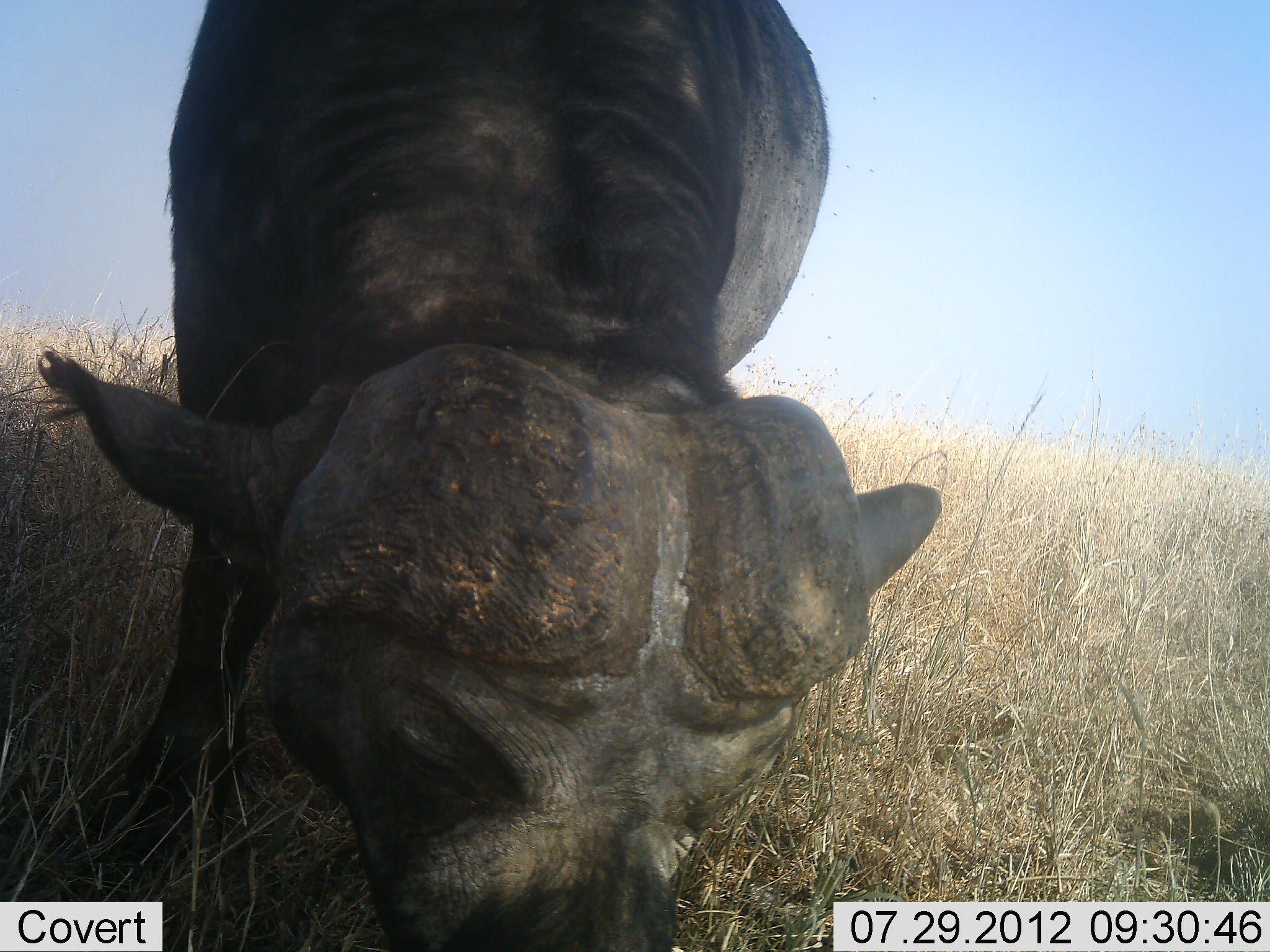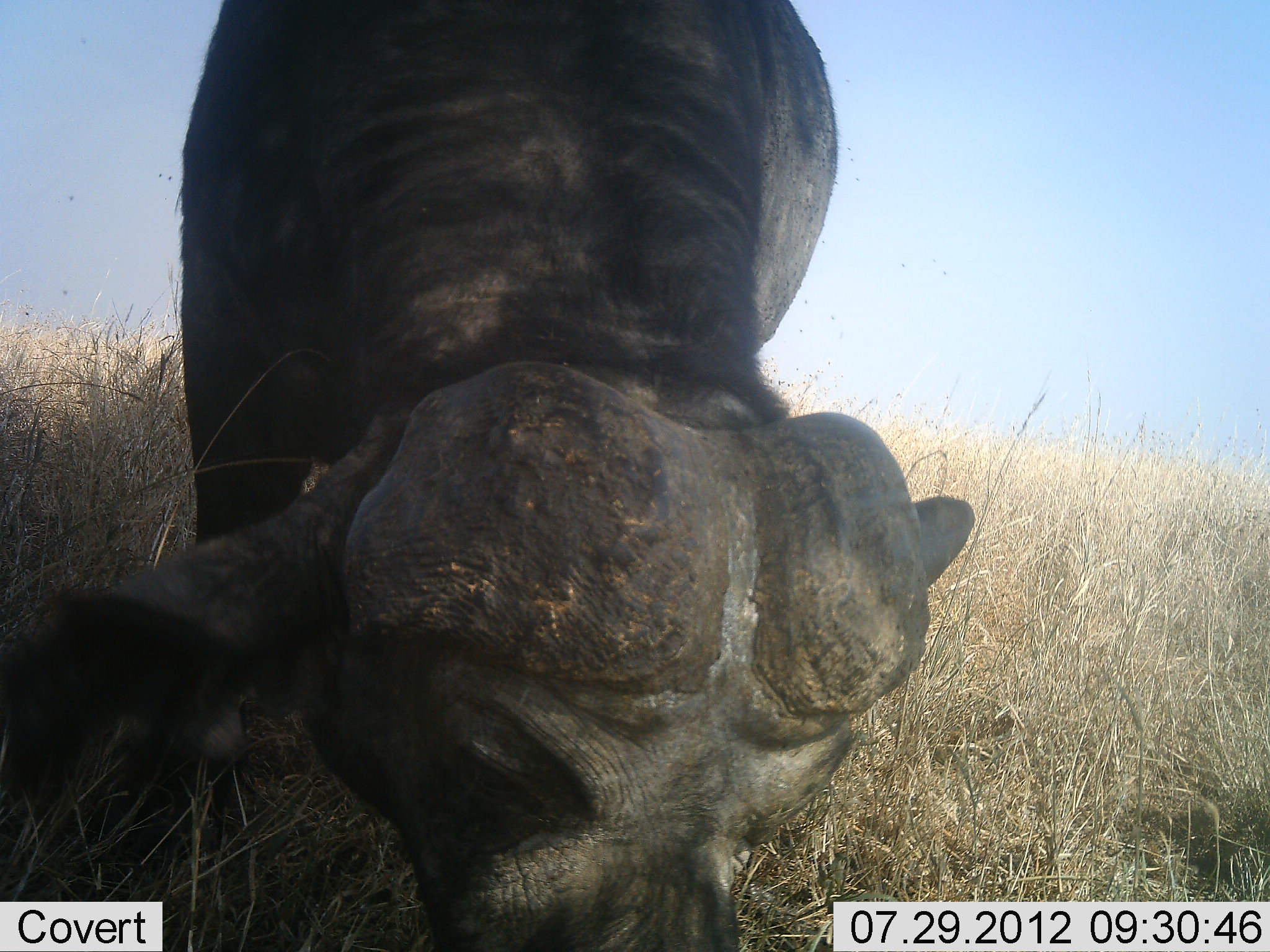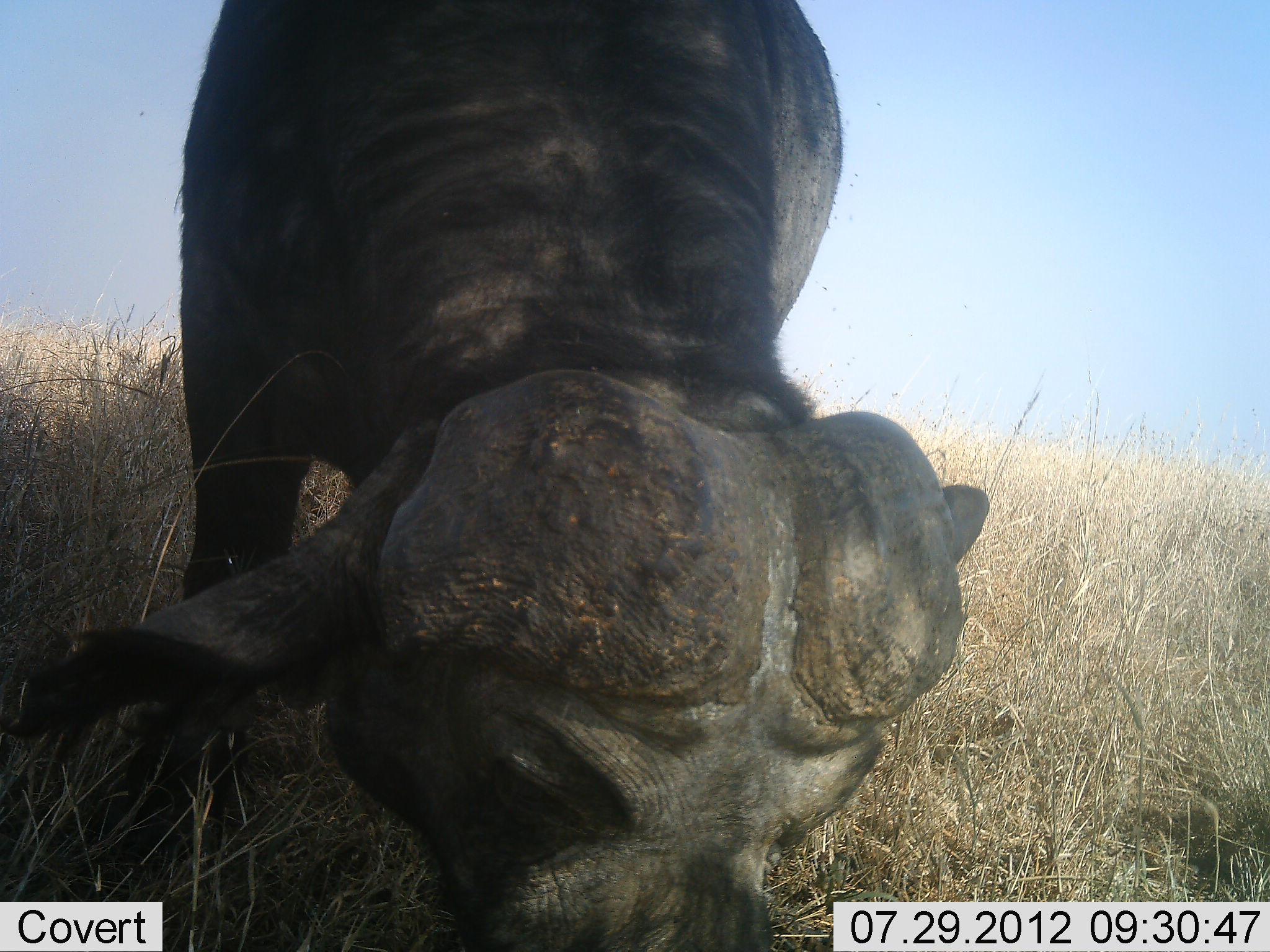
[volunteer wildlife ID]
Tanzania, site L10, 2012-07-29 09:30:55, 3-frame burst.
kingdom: Animalia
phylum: Chordata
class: Mammalia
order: Artiodactyla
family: Bovidae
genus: Syncerus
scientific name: Syncerus caffer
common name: cape buffalo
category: buffalo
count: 1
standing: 20%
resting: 0%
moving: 0%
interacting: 0%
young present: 0%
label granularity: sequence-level